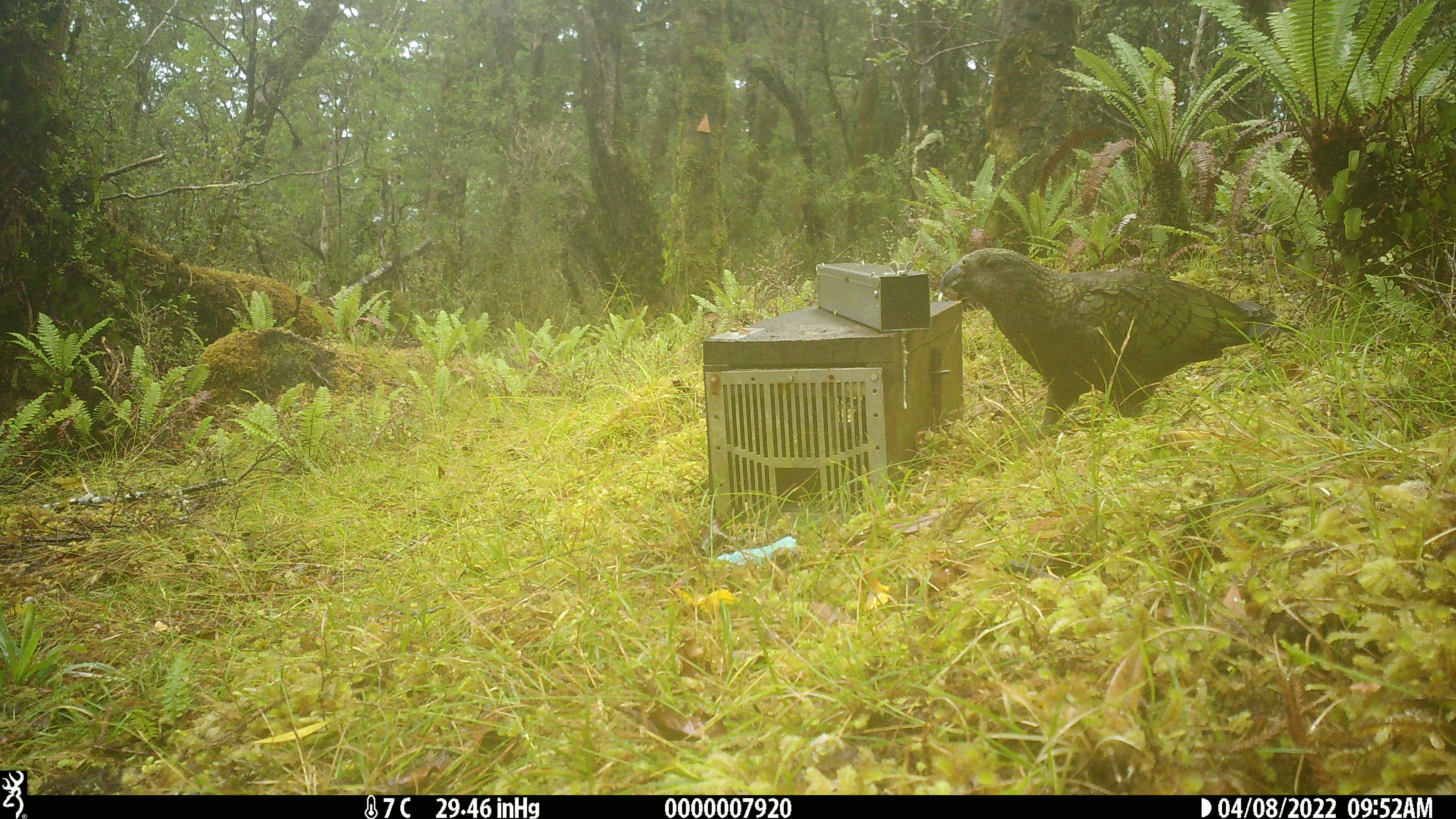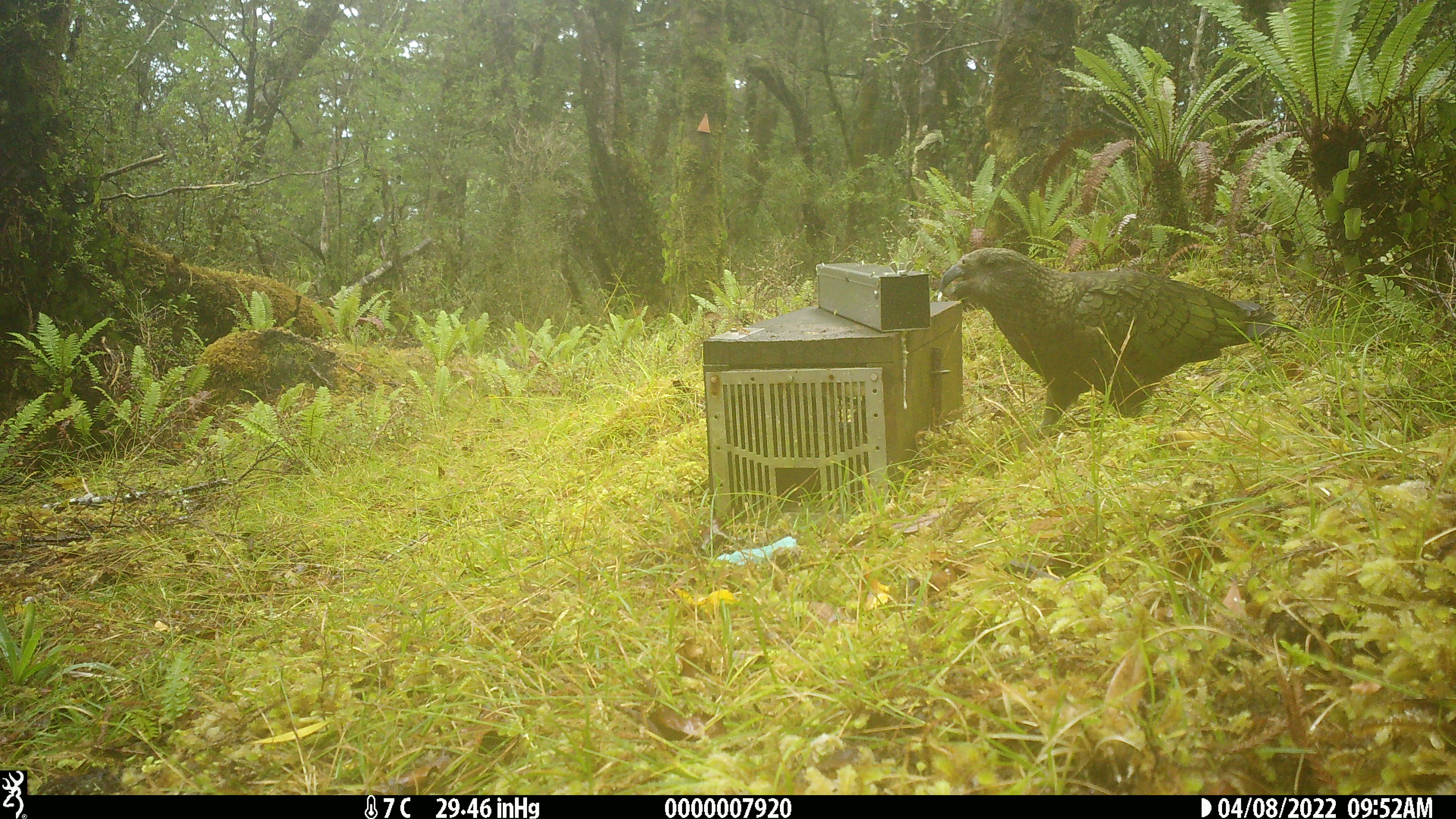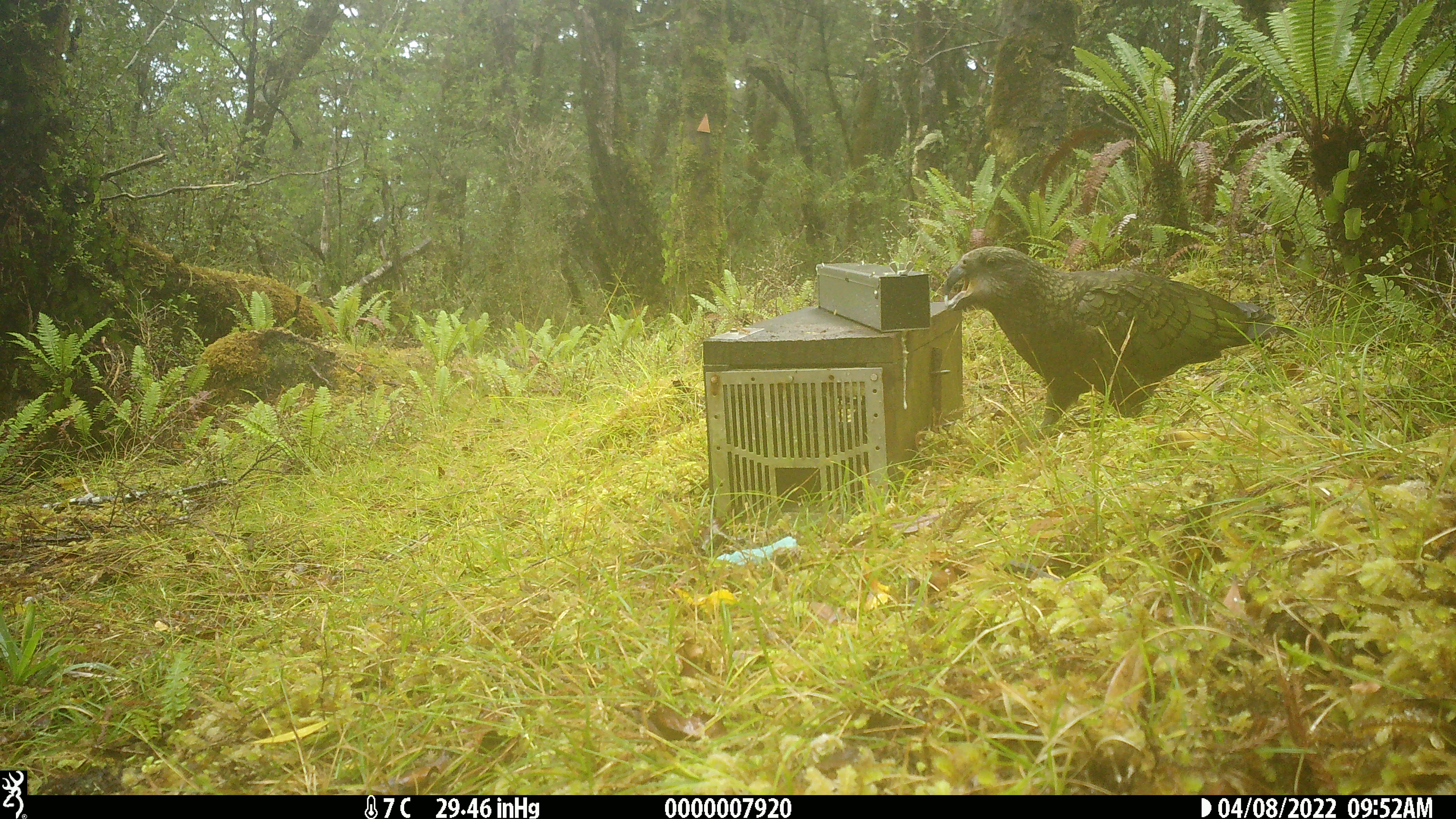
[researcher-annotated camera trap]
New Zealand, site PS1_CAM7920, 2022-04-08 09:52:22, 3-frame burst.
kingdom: Animalia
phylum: Chordata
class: Aves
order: Psittaciformes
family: Strigopidae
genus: Nestor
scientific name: Nestor notabilis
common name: kea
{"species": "kea (Nestor notabilis)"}